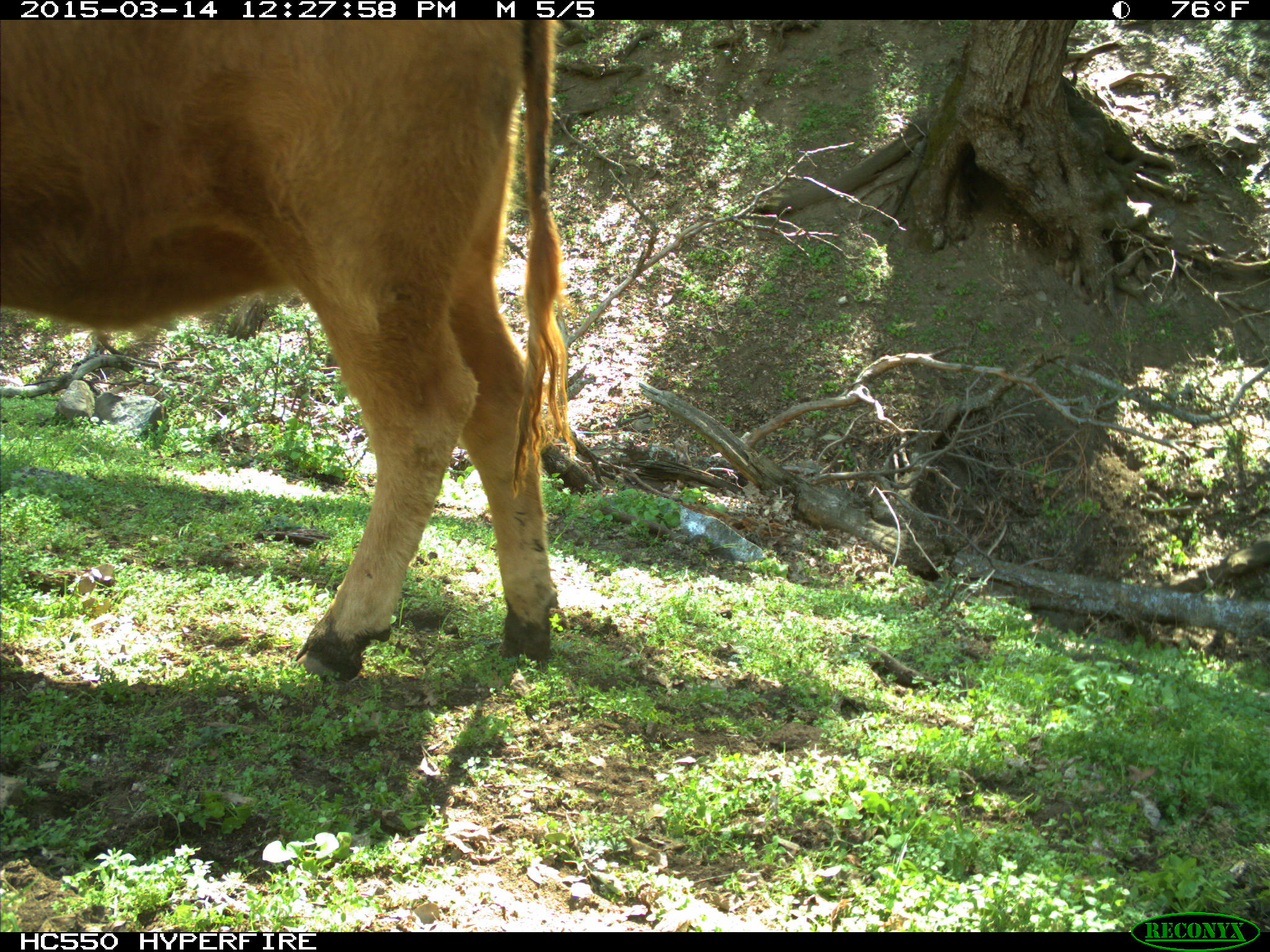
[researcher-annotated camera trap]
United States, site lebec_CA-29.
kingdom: Animalia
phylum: Chordata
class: Mammalia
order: Artiodactyla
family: Bovidae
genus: Bos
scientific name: Bos taurus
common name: domestic cow